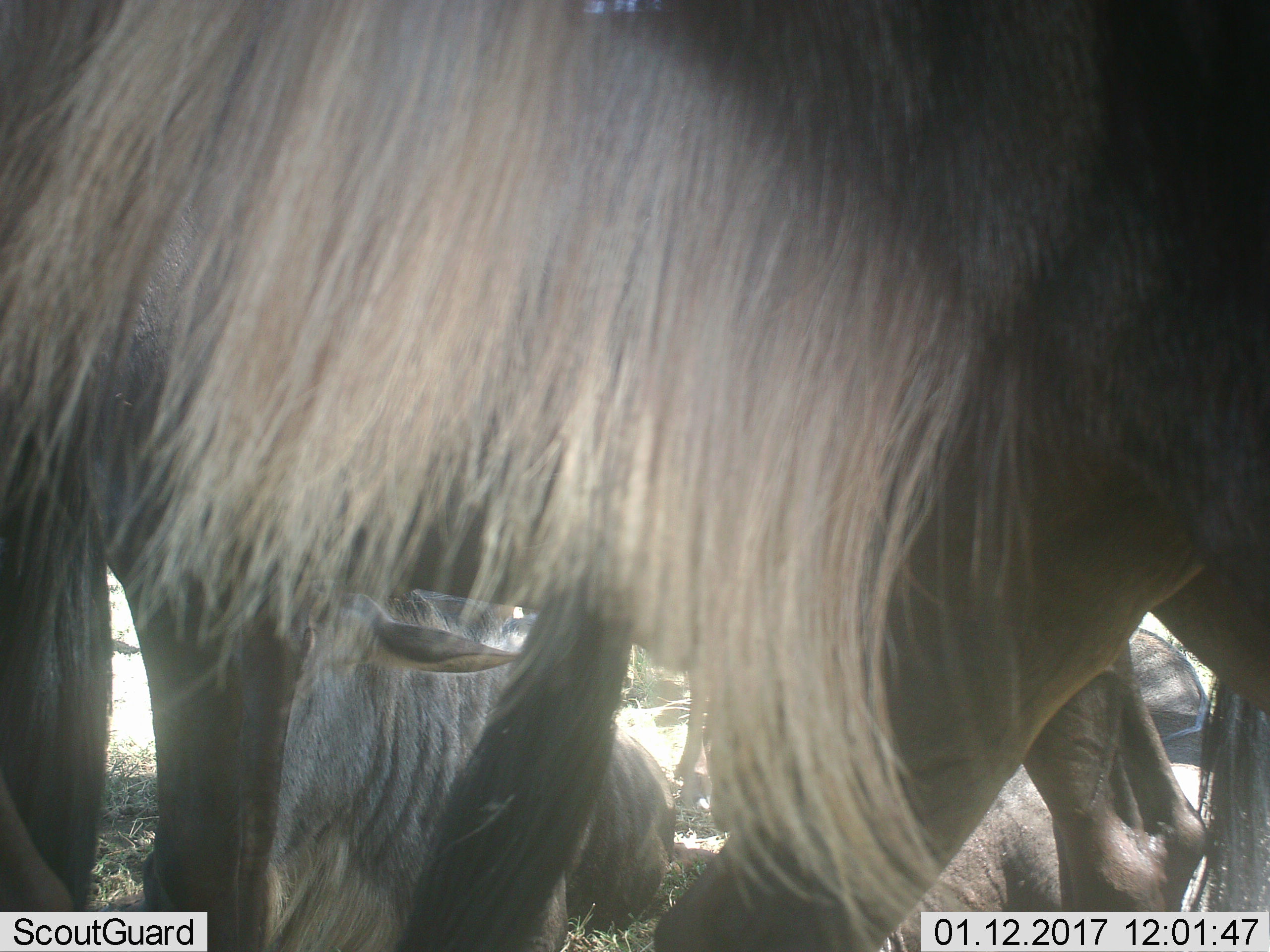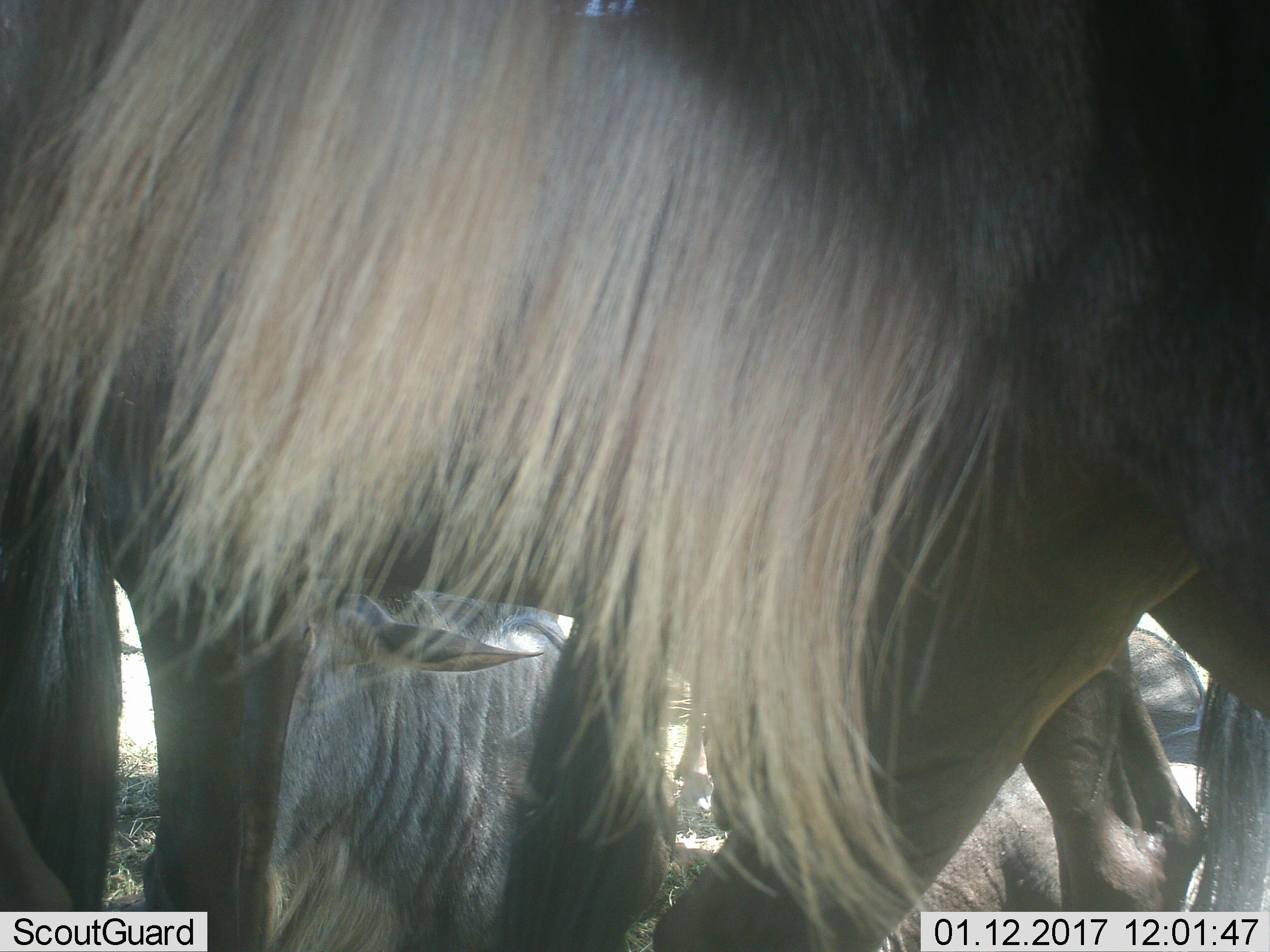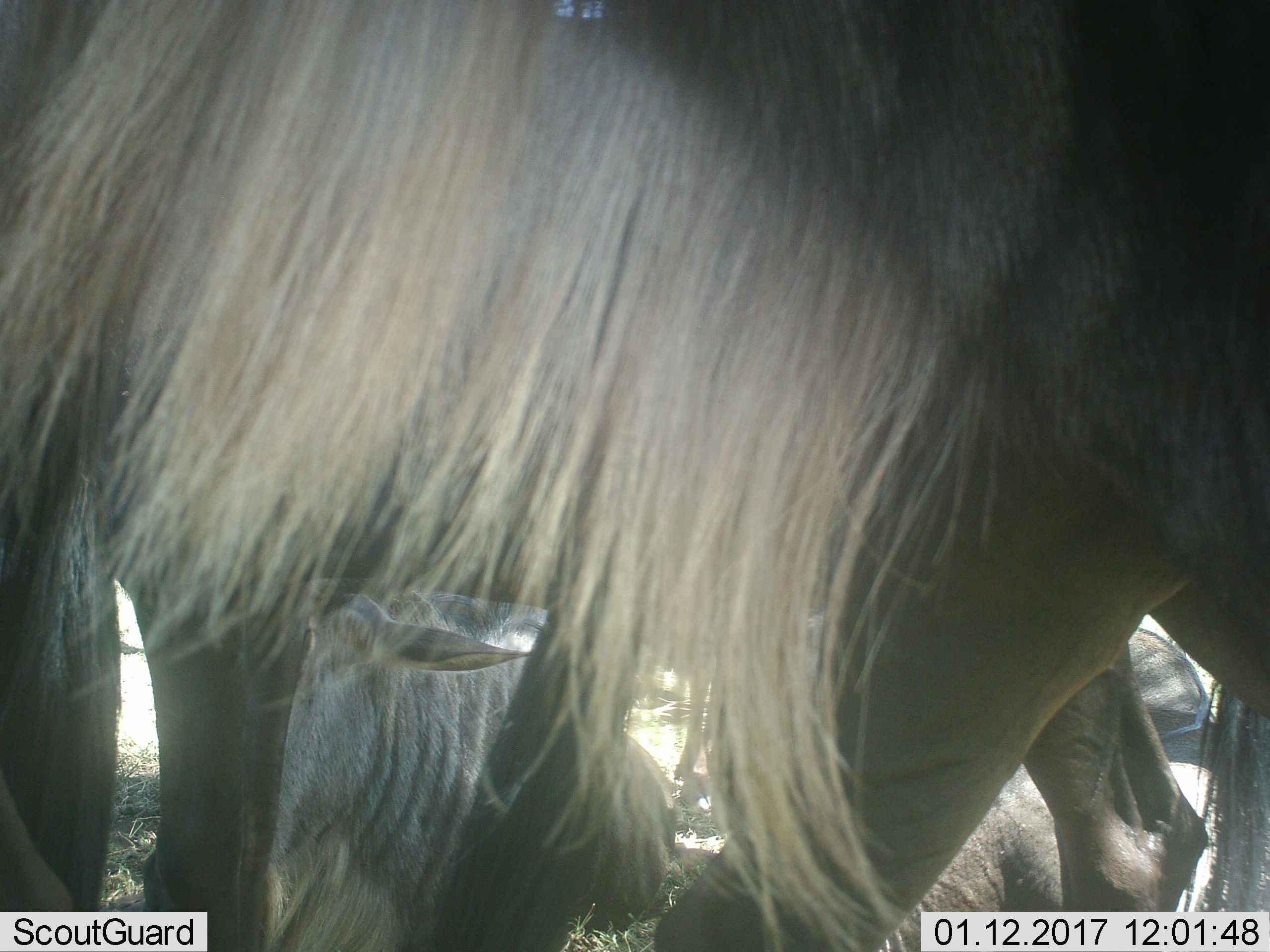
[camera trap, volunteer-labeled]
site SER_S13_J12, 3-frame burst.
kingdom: Animalia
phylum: Chordata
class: Mammalia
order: Artiodactyla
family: Bovidae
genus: Connochaetes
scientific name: Connochaetes taurinus taurinus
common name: blue wildebeest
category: wildebeestblue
Wildebeestblue (blue wildebeest) (Connochaetes taurinus taurinus), count 4. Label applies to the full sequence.